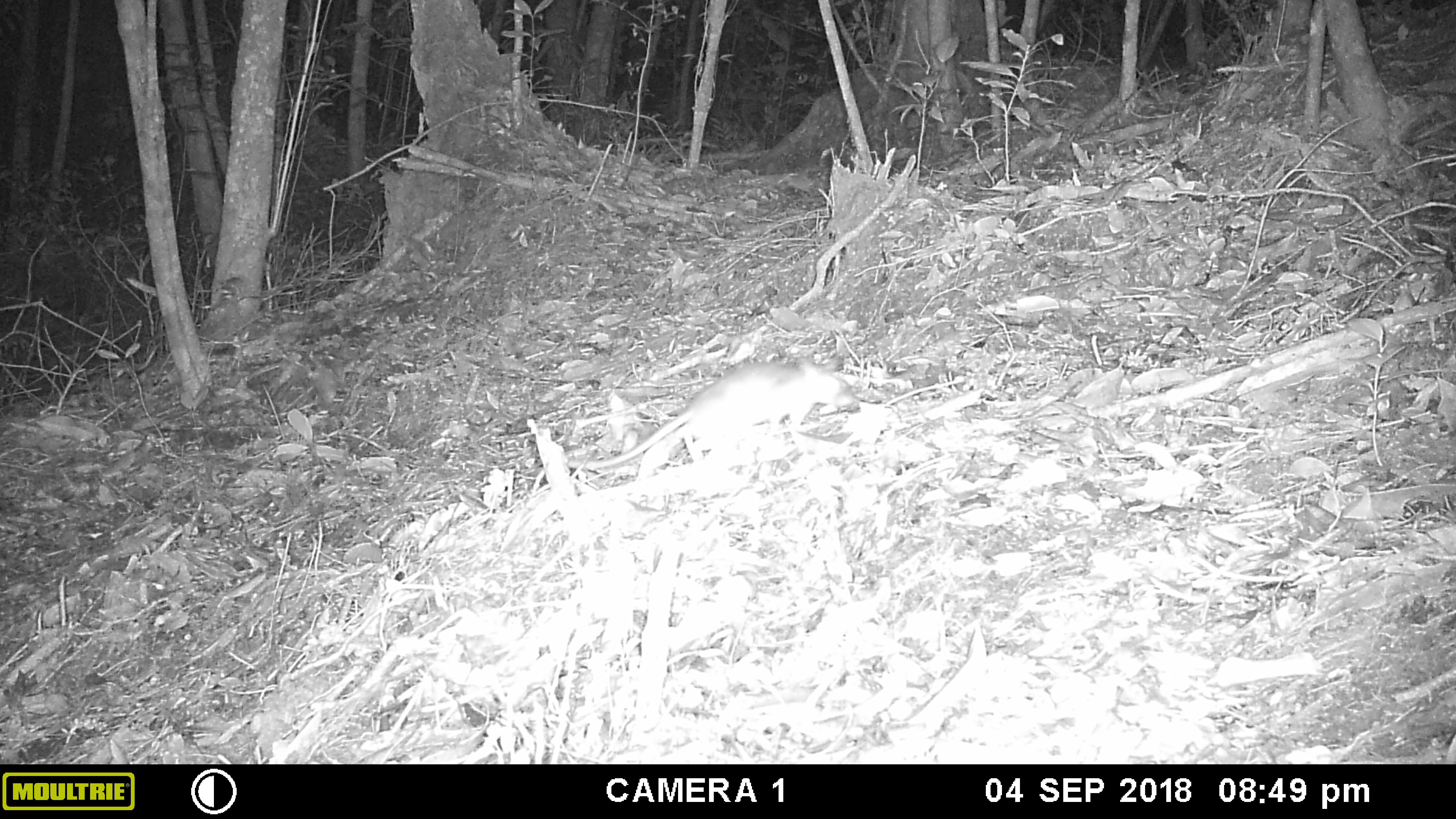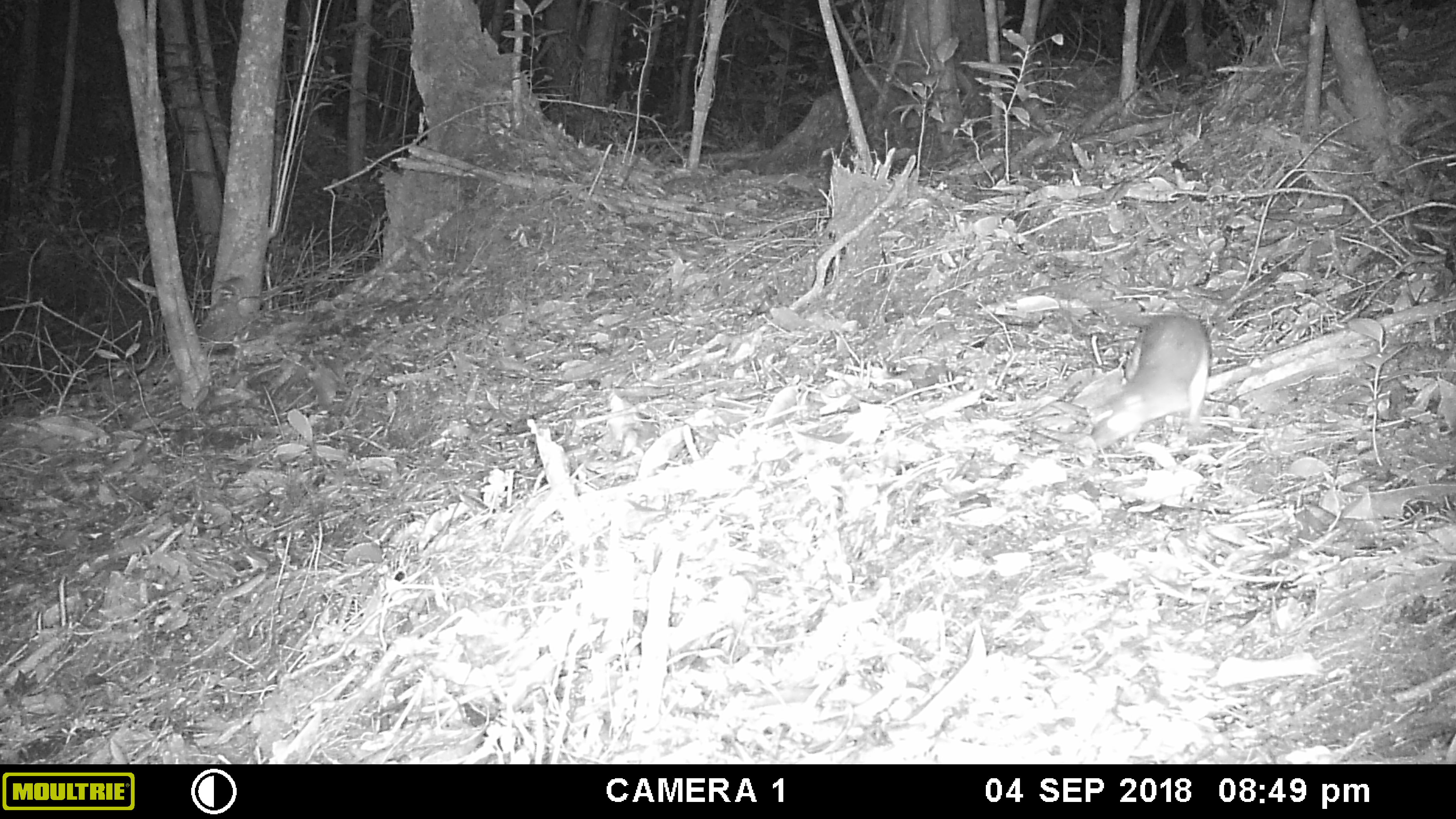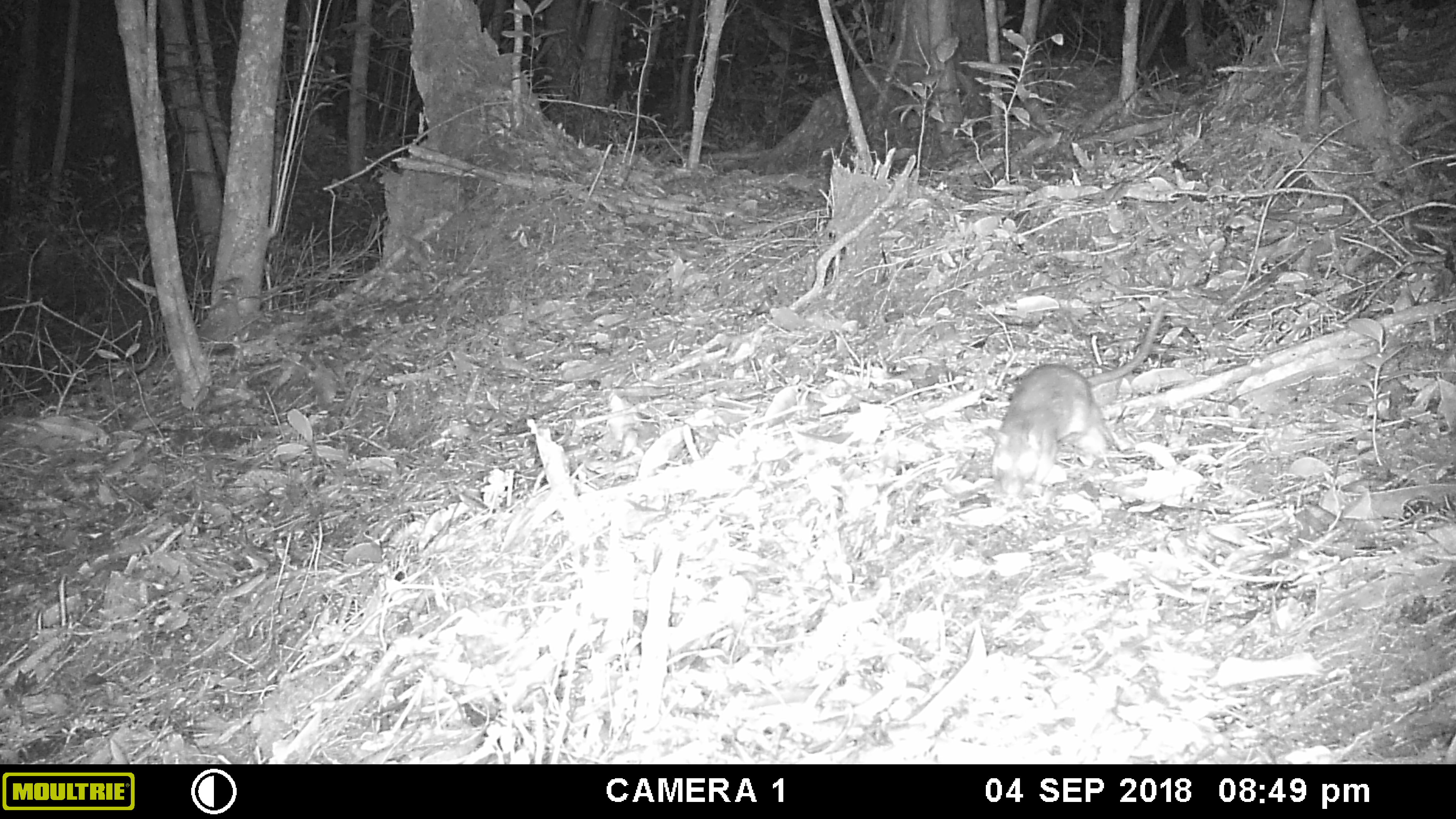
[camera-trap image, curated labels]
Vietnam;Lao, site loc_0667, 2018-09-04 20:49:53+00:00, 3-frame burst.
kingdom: Animalia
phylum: Chordata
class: Mammalia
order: Rodentia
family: Muridae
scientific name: Muridae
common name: old-world mice and rats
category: unidentified murid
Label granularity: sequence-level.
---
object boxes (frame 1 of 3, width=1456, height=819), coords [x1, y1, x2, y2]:
unidentified murid: [565, 356, 855, 468]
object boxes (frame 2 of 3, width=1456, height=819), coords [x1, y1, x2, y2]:
unidentified murid: [1085, 309, 1209, 448]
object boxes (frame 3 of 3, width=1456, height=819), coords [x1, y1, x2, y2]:
unidentified murid: [984, 304, 1170, 494]